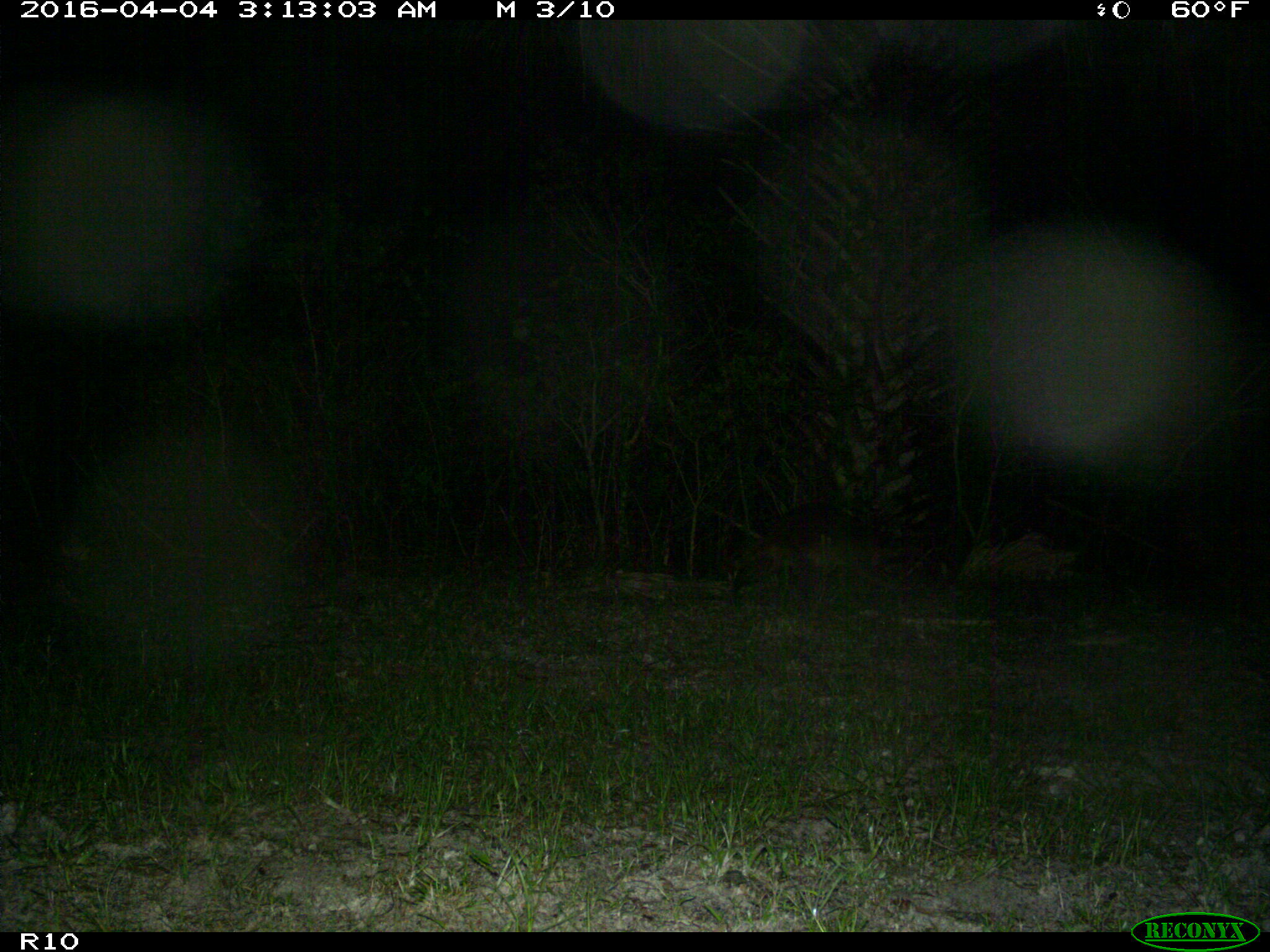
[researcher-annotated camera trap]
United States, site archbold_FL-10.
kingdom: Animalia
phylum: Chordata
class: Mammalia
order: Carnivora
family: Procyonidae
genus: Procyon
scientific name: Procyon lotor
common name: common raccoon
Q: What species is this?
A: Procyon lotor (common raccoon).